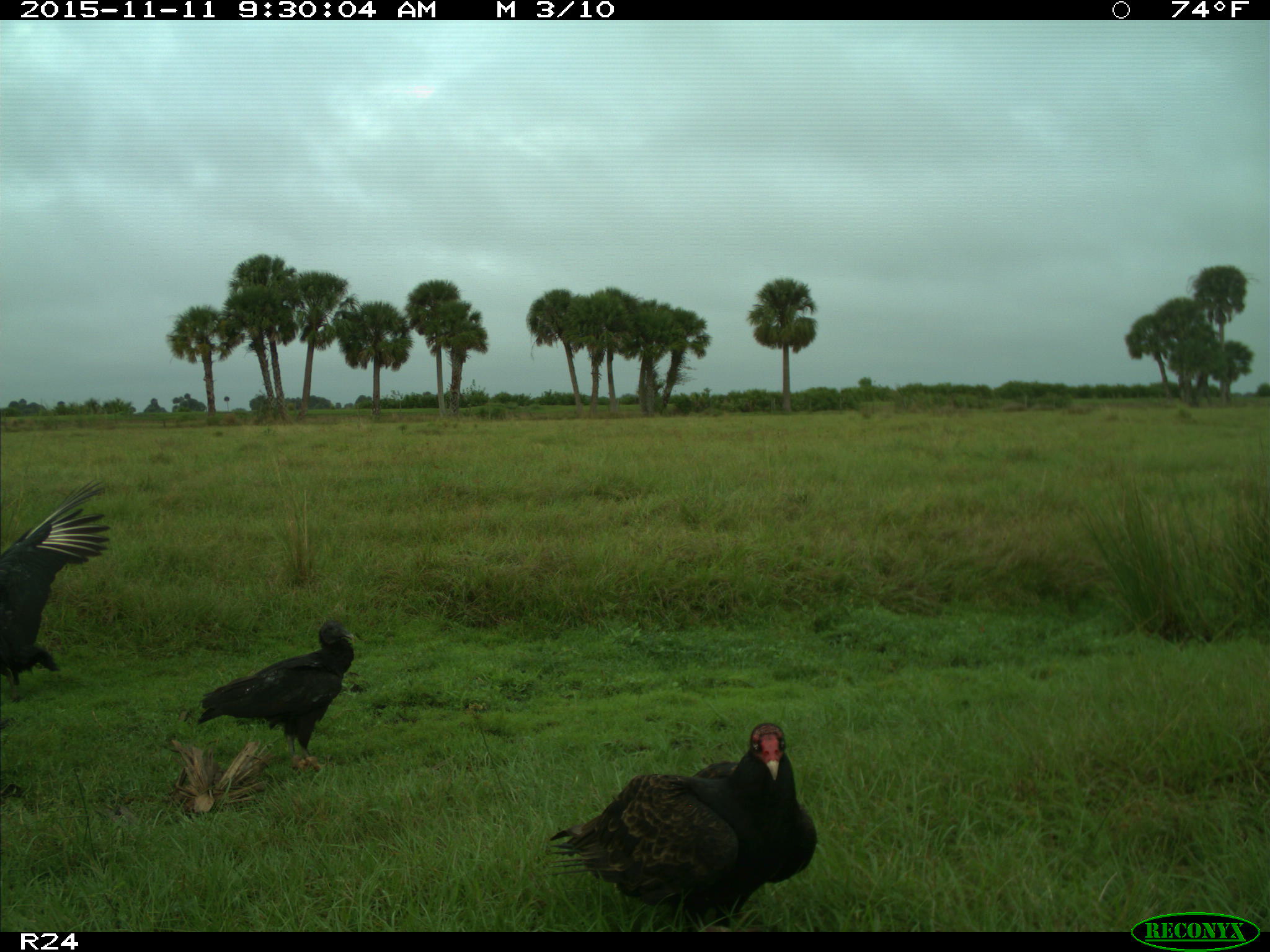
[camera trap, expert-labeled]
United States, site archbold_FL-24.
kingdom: Animalia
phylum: Chordata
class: Aves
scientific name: Aves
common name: birds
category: unidentified bird